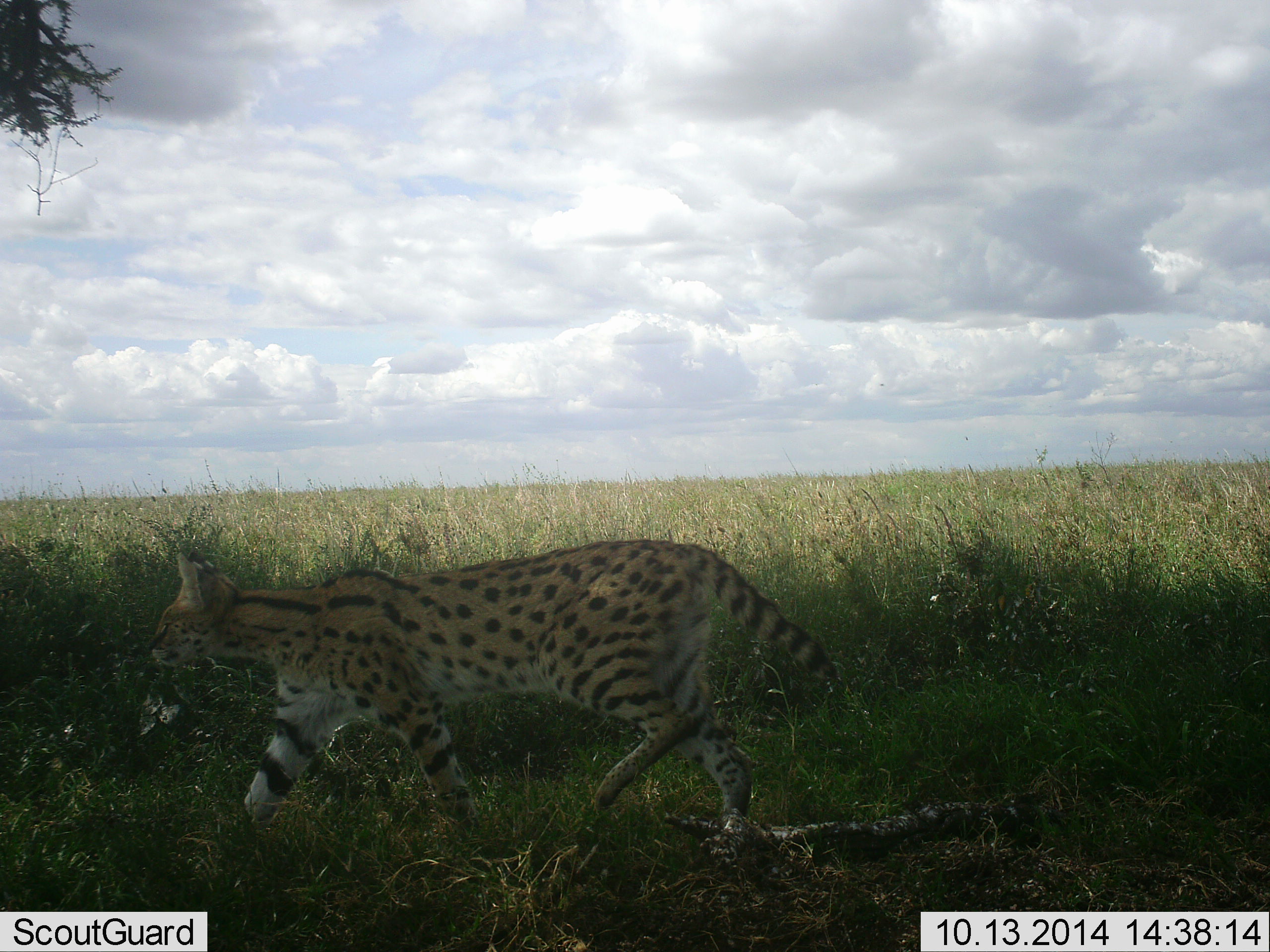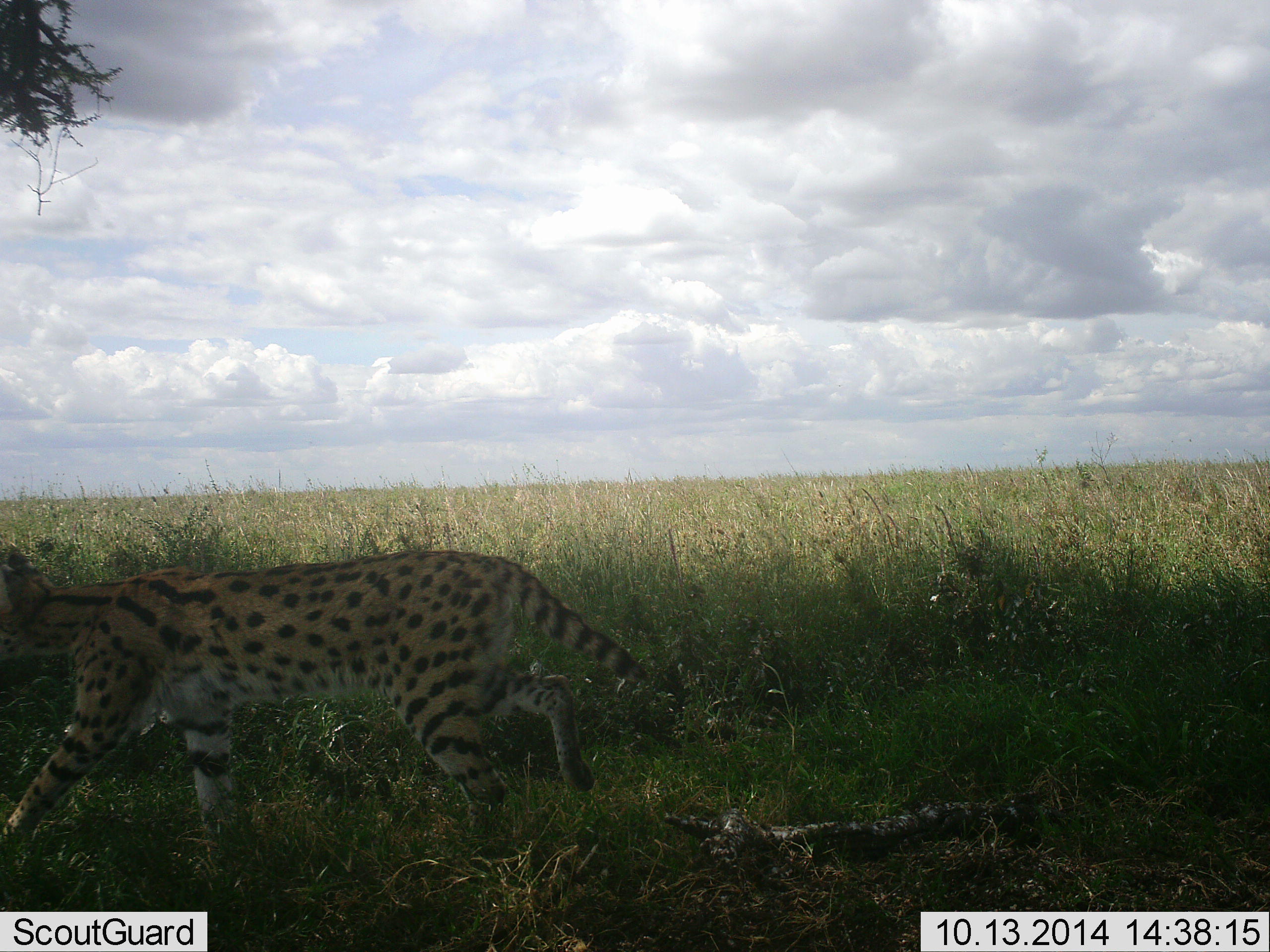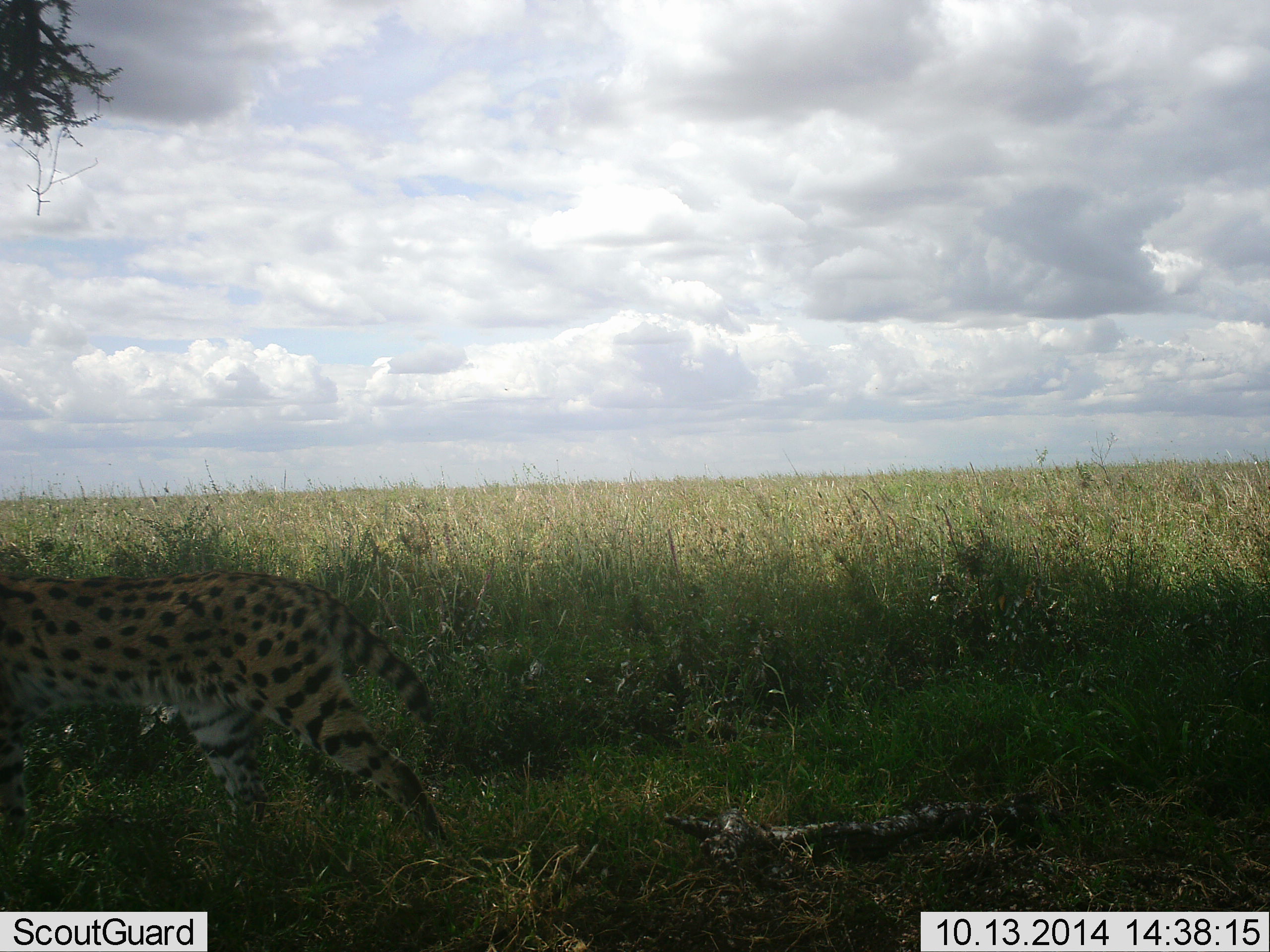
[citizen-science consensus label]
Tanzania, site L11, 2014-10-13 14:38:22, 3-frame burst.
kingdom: Animalia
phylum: Chordata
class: Mammalia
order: Carnivora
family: Felidae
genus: Leptailurus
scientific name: Leptailurus serval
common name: serval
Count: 1.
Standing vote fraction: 10%.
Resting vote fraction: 0%.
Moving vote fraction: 100%.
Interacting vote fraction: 0%.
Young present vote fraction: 0%.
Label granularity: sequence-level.